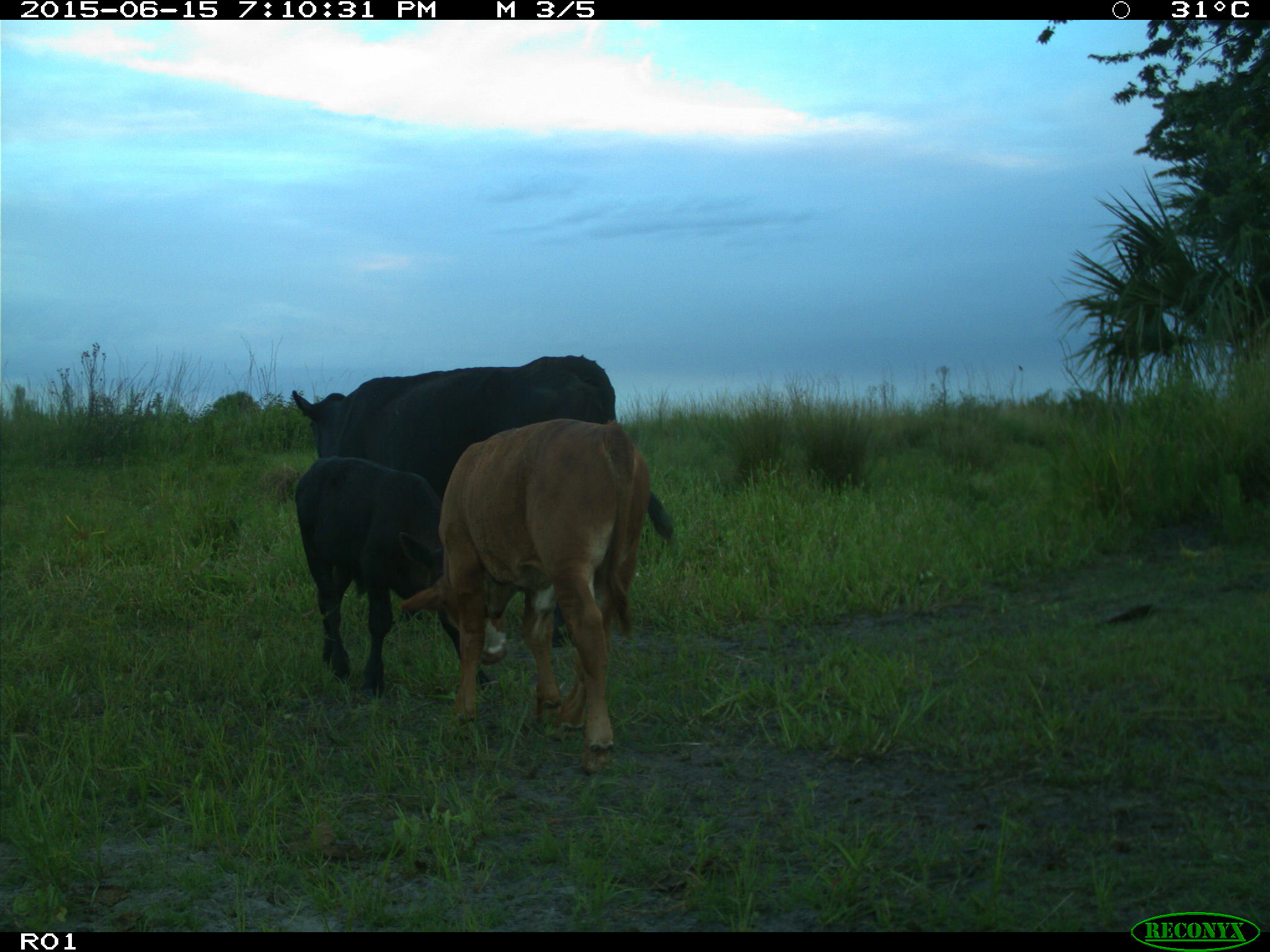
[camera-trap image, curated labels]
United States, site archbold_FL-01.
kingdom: Animalia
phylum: Chordata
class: Mammalia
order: Artiodactyla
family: Bovidae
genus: Bos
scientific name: Bos taurus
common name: domestic cow